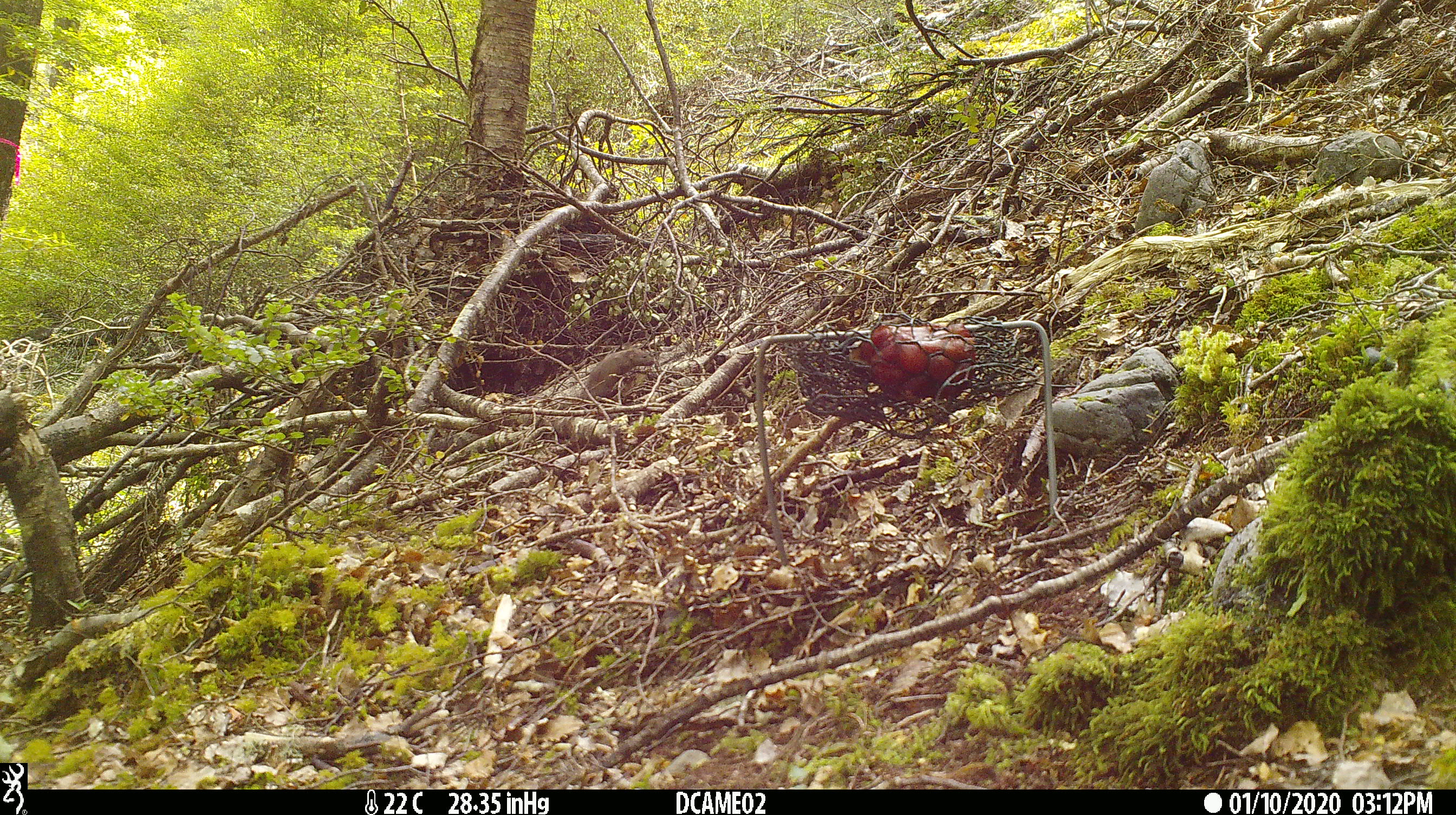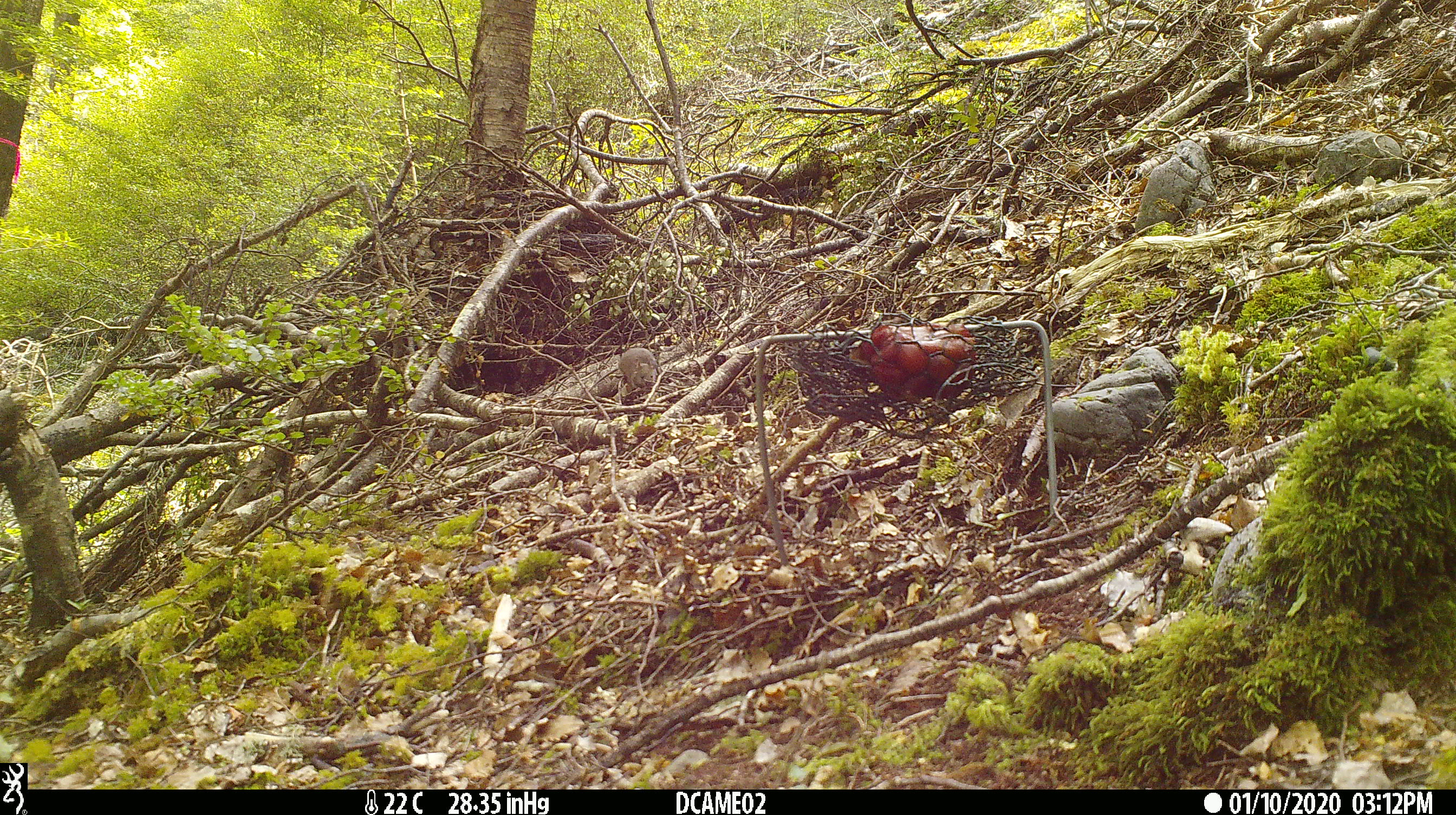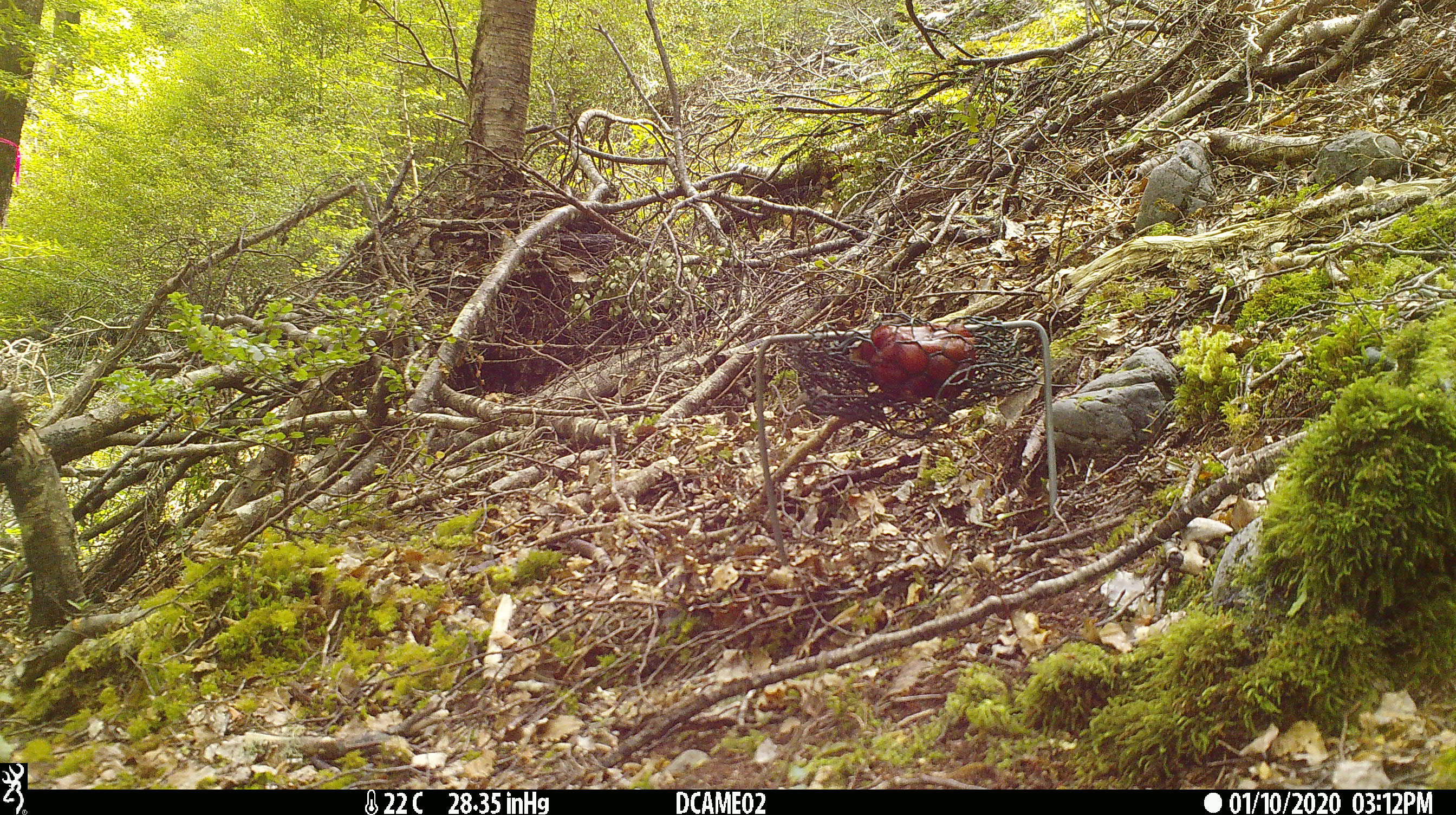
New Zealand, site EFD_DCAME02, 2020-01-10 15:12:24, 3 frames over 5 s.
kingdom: Animalia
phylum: Chordata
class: Mammalia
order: Rodentia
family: Muridae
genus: Mus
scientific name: Mus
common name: mouse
Mouse (Mus).